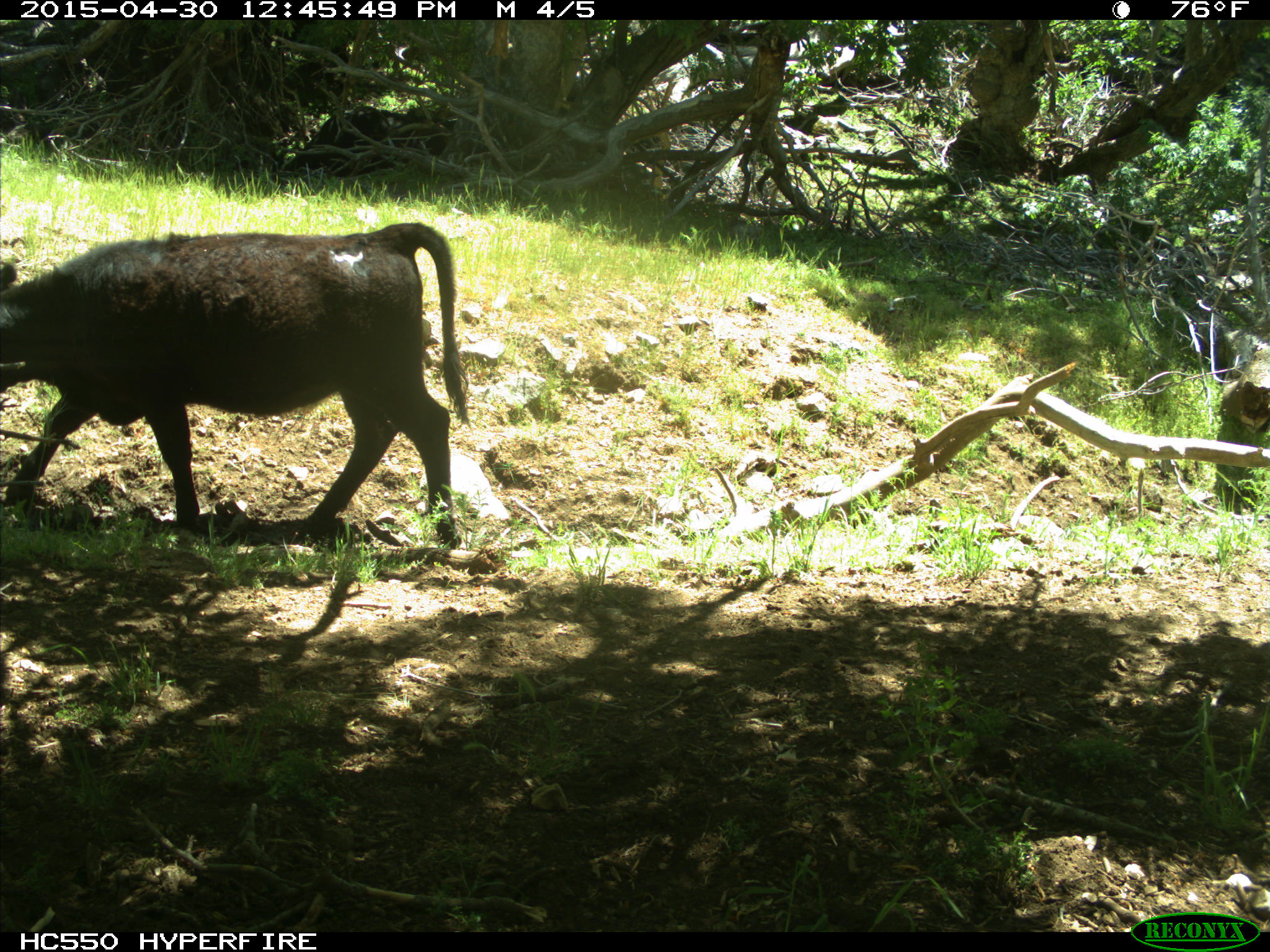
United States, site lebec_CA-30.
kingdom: Animalia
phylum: Chordata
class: Mammalia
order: Artiodactyla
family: Bovidae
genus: Bos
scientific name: Bos taurus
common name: domestic cow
Bos taurus (domestic cow).